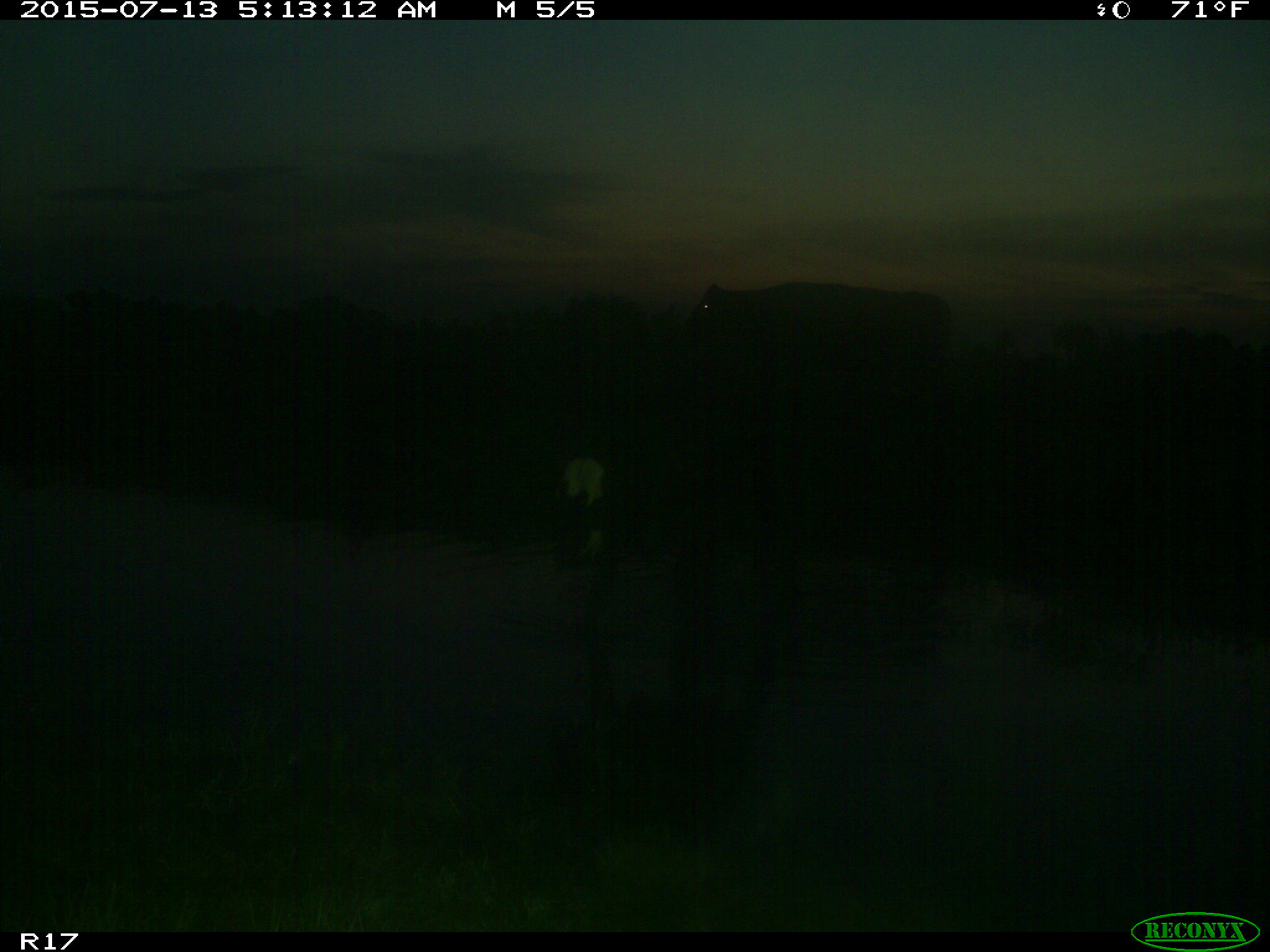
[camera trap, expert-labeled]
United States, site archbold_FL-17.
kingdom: Animalia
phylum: Chordata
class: Mammalia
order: Artiodactyla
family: Bovidae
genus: Bos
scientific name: Bos taurus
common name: domestic cow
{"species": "Bos taurus (domestic cow)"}